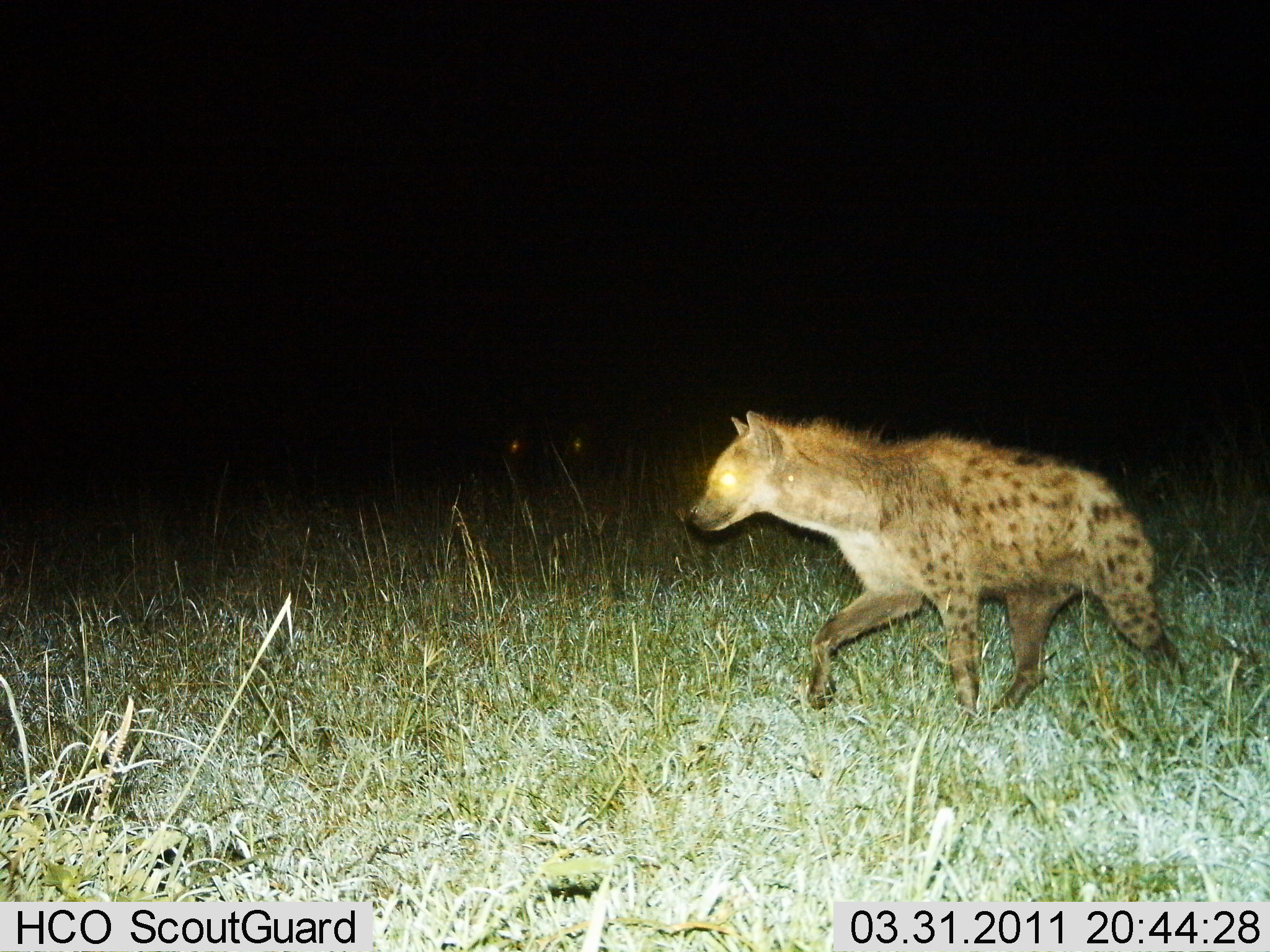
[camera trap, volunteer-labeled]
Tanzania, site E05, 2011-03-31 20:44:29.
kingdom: Animalia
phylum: Chordata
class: Mammalia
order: Carnivora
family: Hyaenidae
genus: Crocuta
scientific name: Crocuta crocuta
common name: spotted hyena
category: hyenaspotted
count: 1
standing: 0%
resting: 0%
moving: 100%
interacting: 0%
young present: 0%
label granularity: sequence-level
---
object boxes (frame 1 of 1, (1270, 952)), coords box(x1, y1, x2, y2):
animal: box(684, 410, 1188, 728)